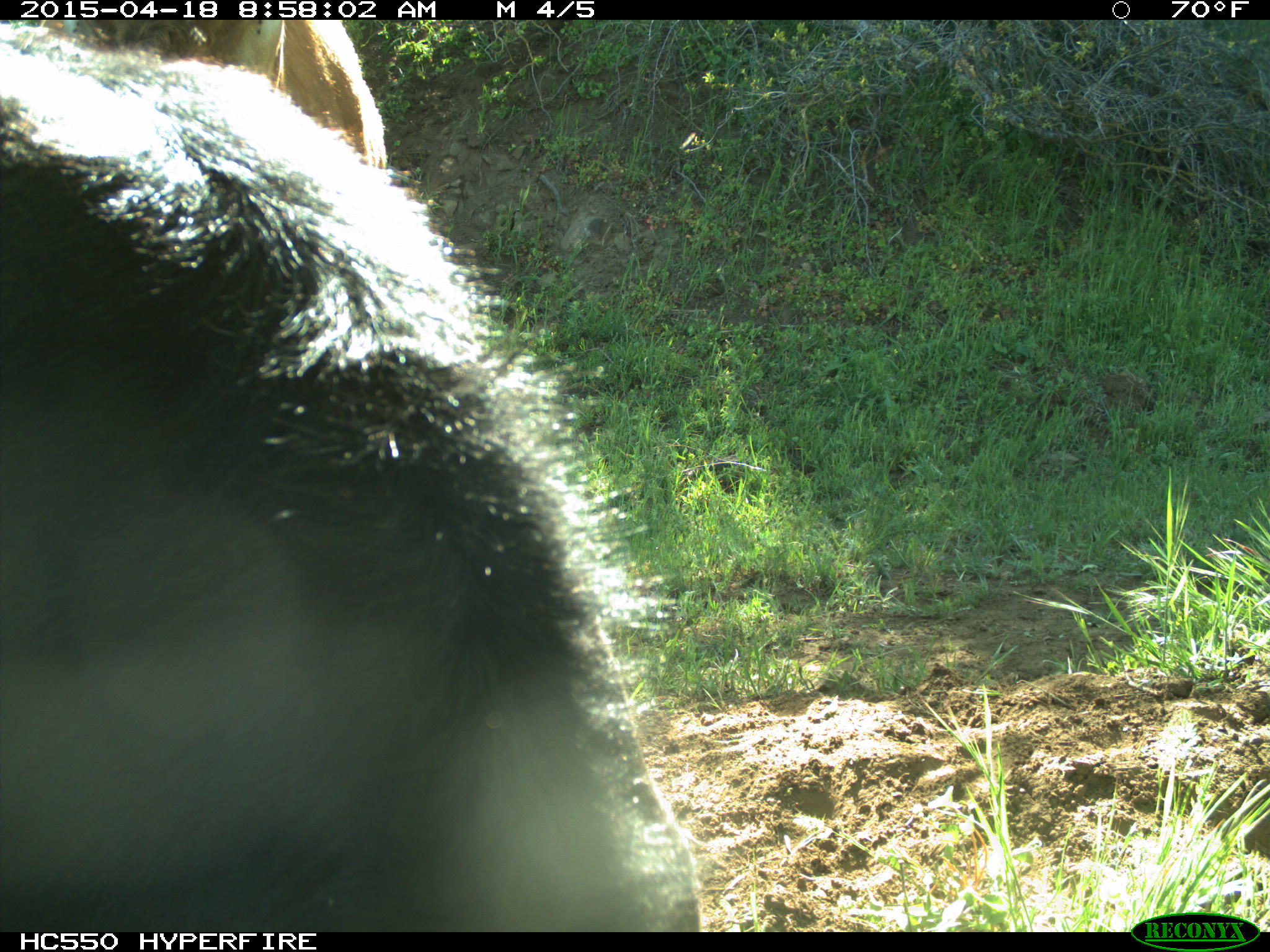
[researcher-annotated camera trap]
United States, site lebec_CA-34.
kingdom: Animalia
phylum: Chordata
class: Mammalia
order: Artiodactyla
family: Bovidae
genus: Bos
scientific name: Bos taurus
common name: domestic cow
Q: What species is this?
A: Bos taurus (domestic cow).